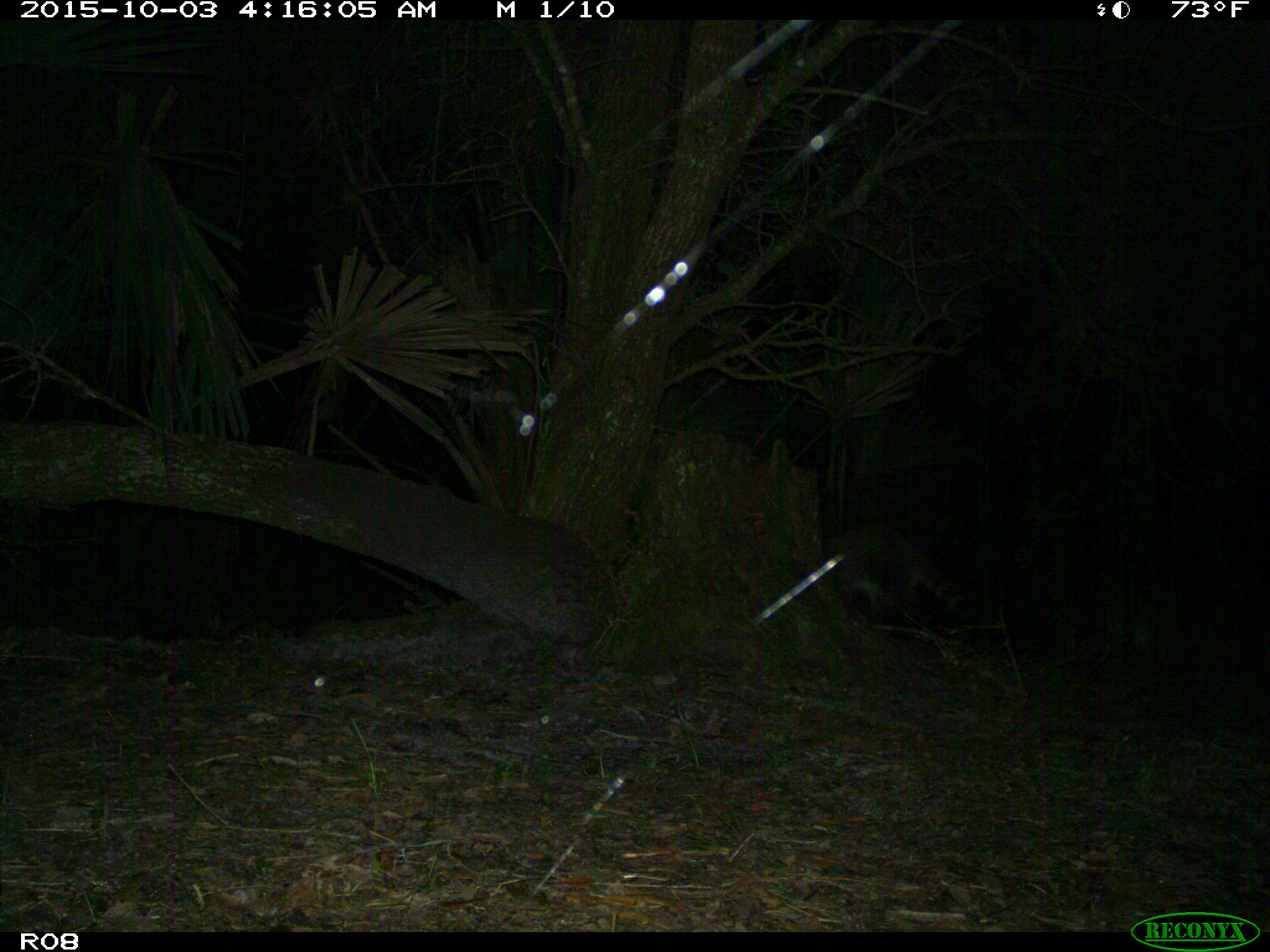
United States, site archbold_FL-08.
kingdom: Animalia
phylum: Chordata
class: Mammalia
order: Carnivora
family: Procyonidae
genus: Procyon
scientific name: Procyon lotor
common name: common raccoon